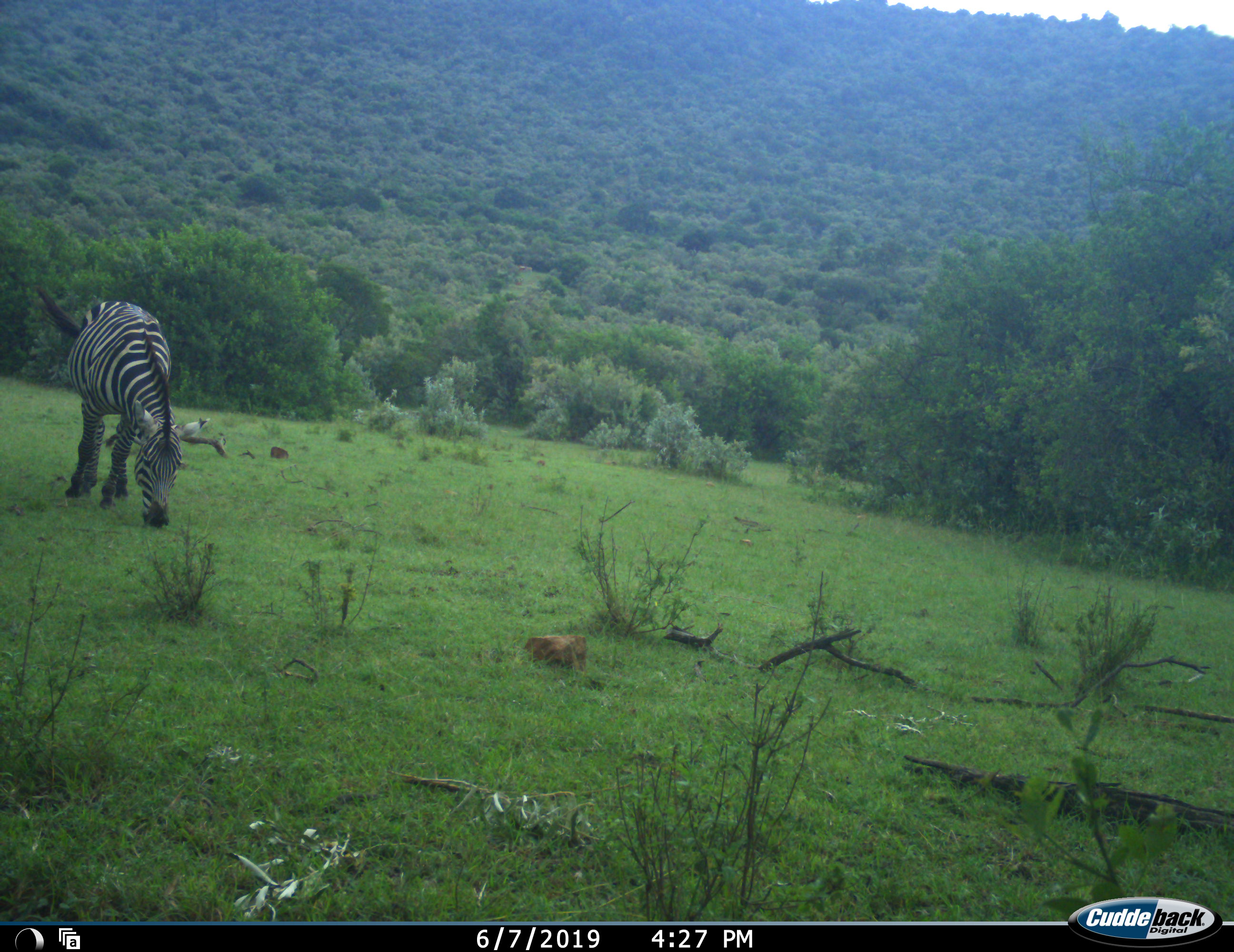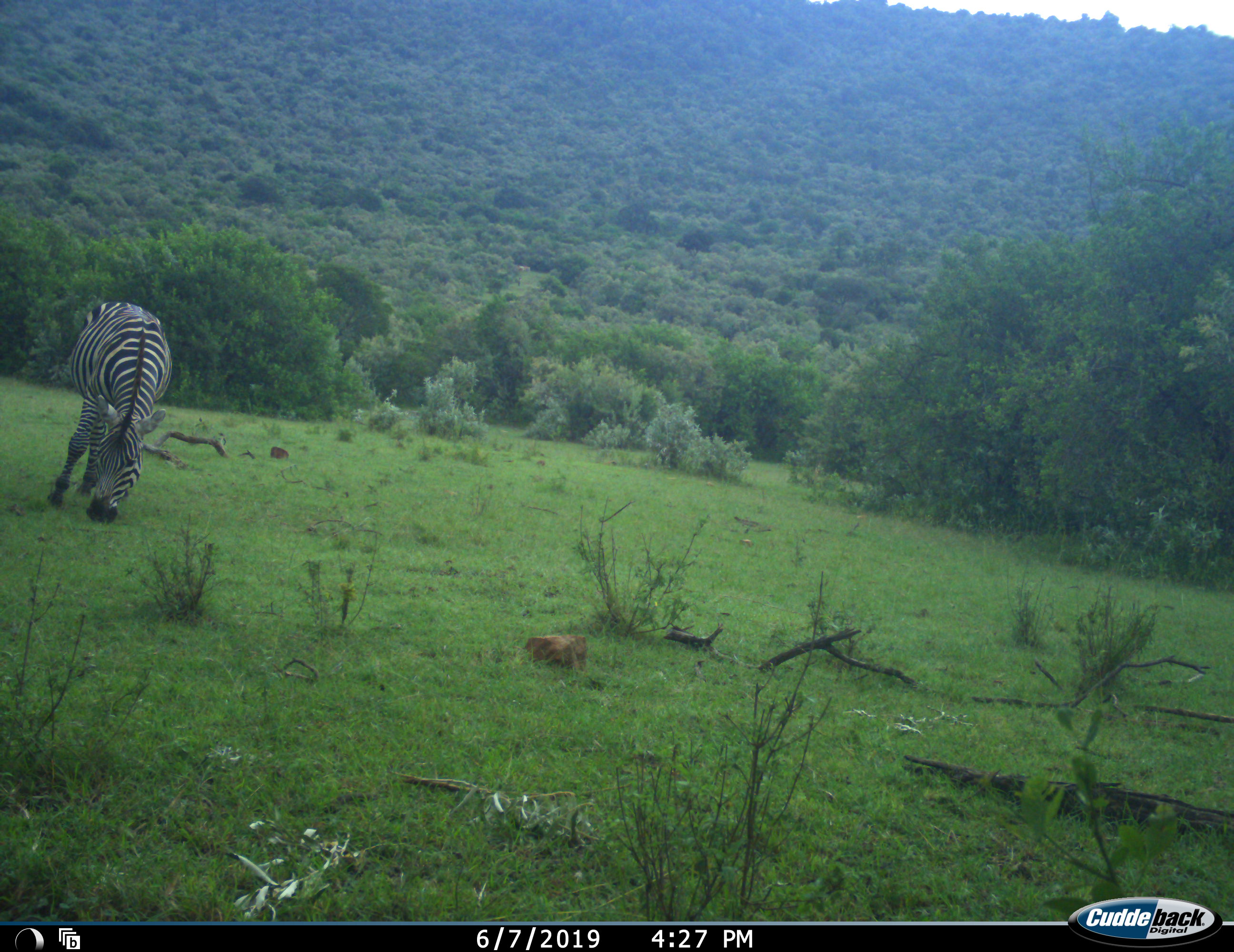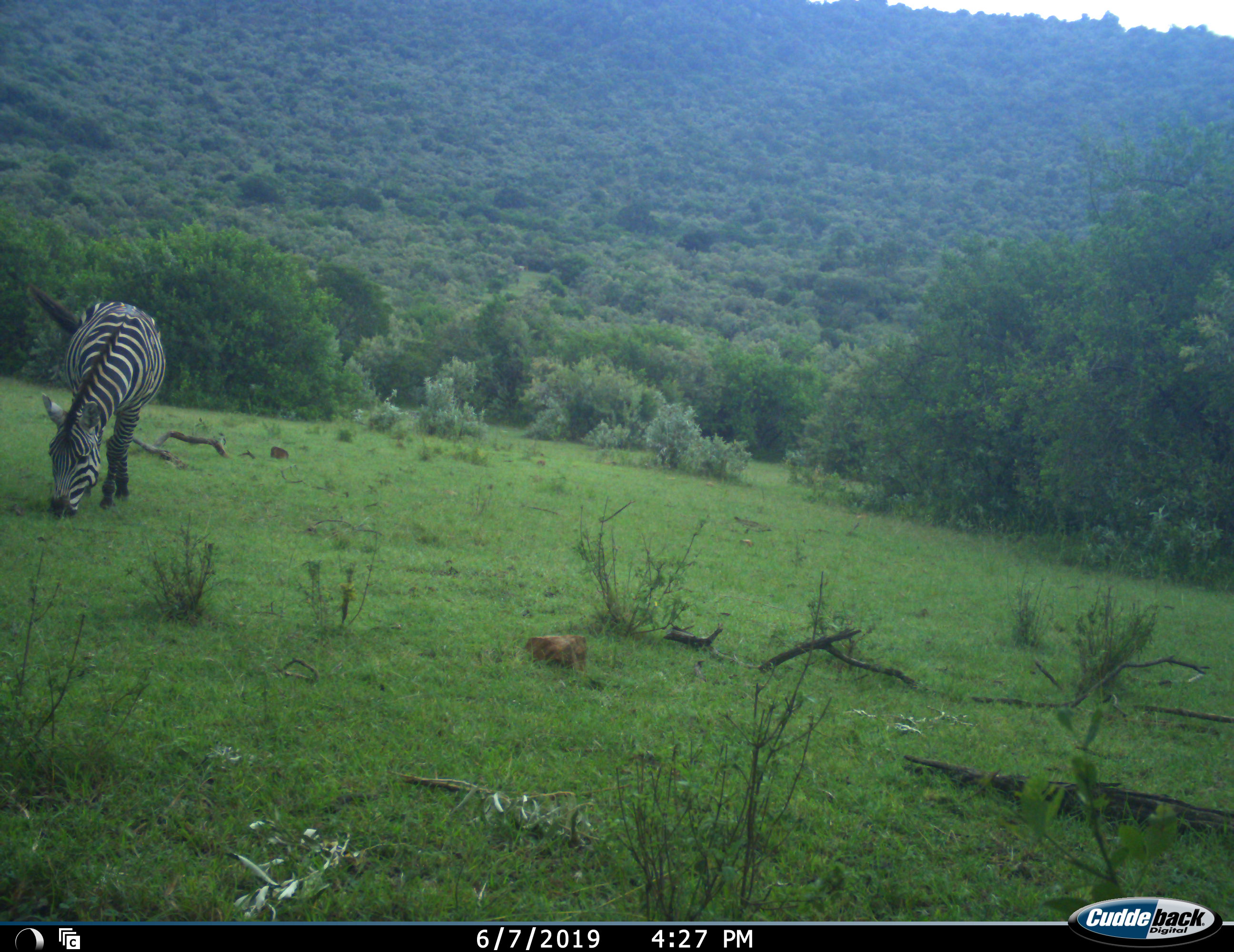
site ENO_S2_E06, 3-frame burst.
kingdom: Animalia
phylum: Chordata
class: Mammalia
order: Perissodactyla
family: Equidae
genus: Equus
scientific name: Equus quagga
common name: plains zebra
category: zebraplains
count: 1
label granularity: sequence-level